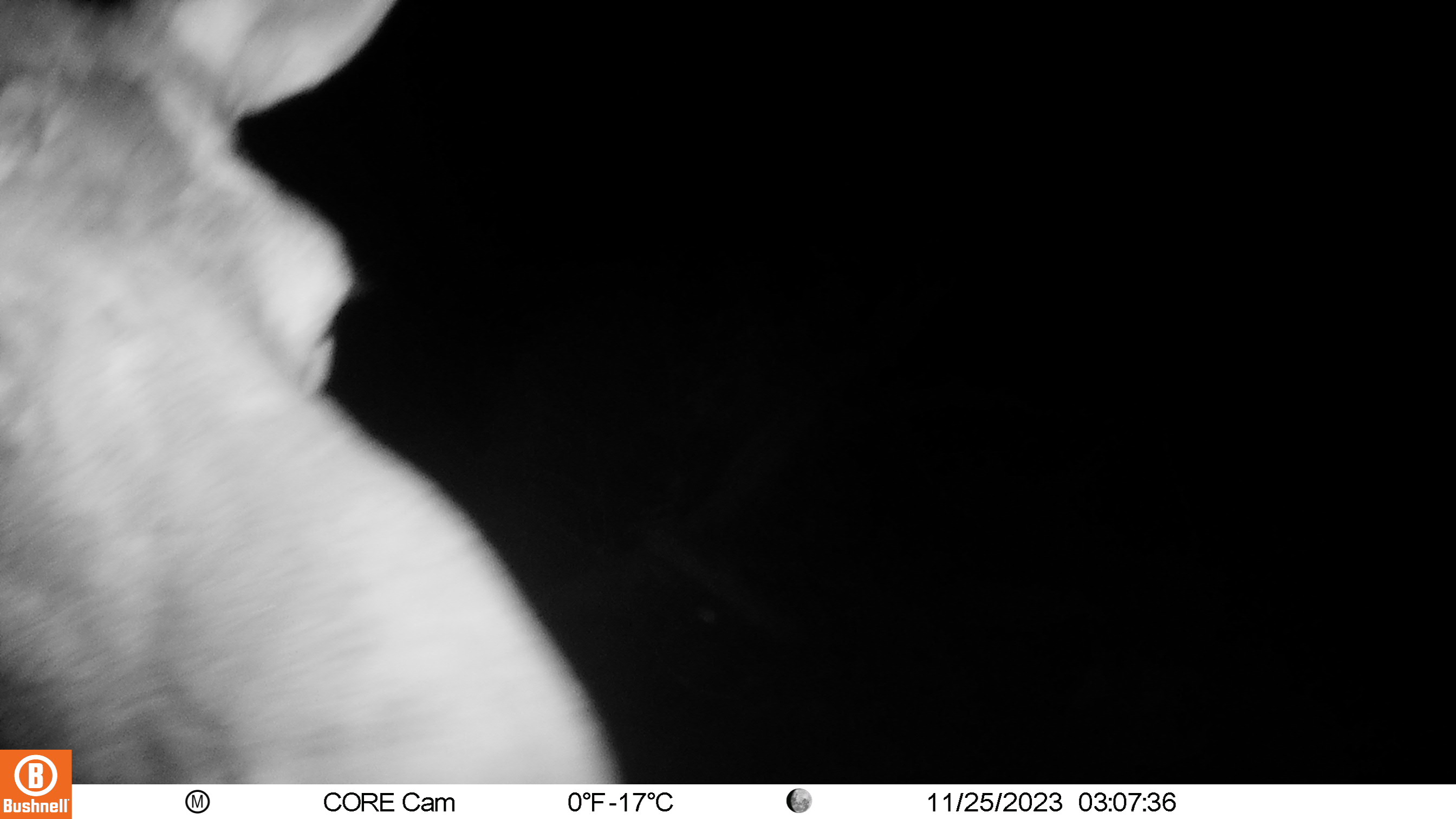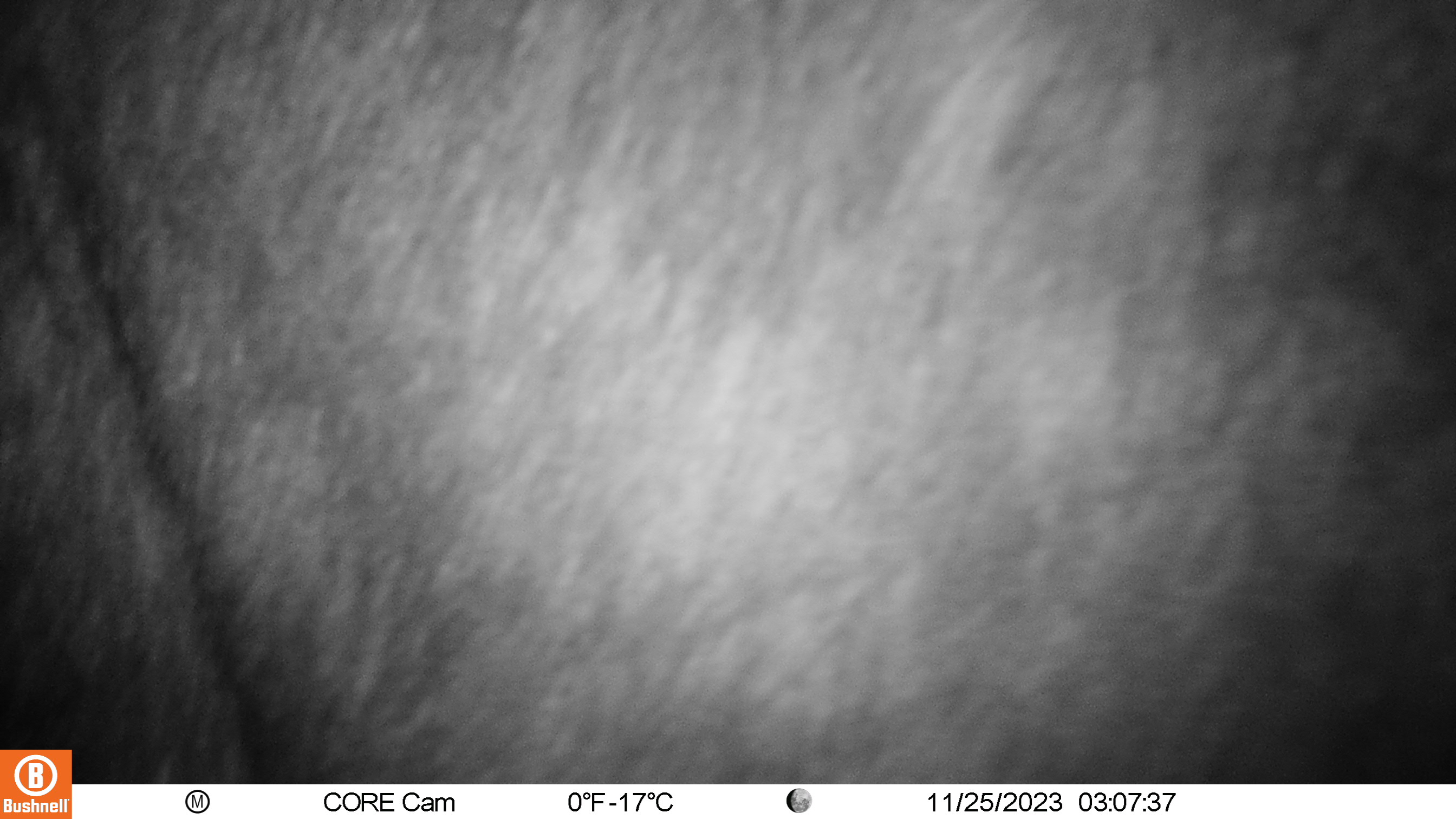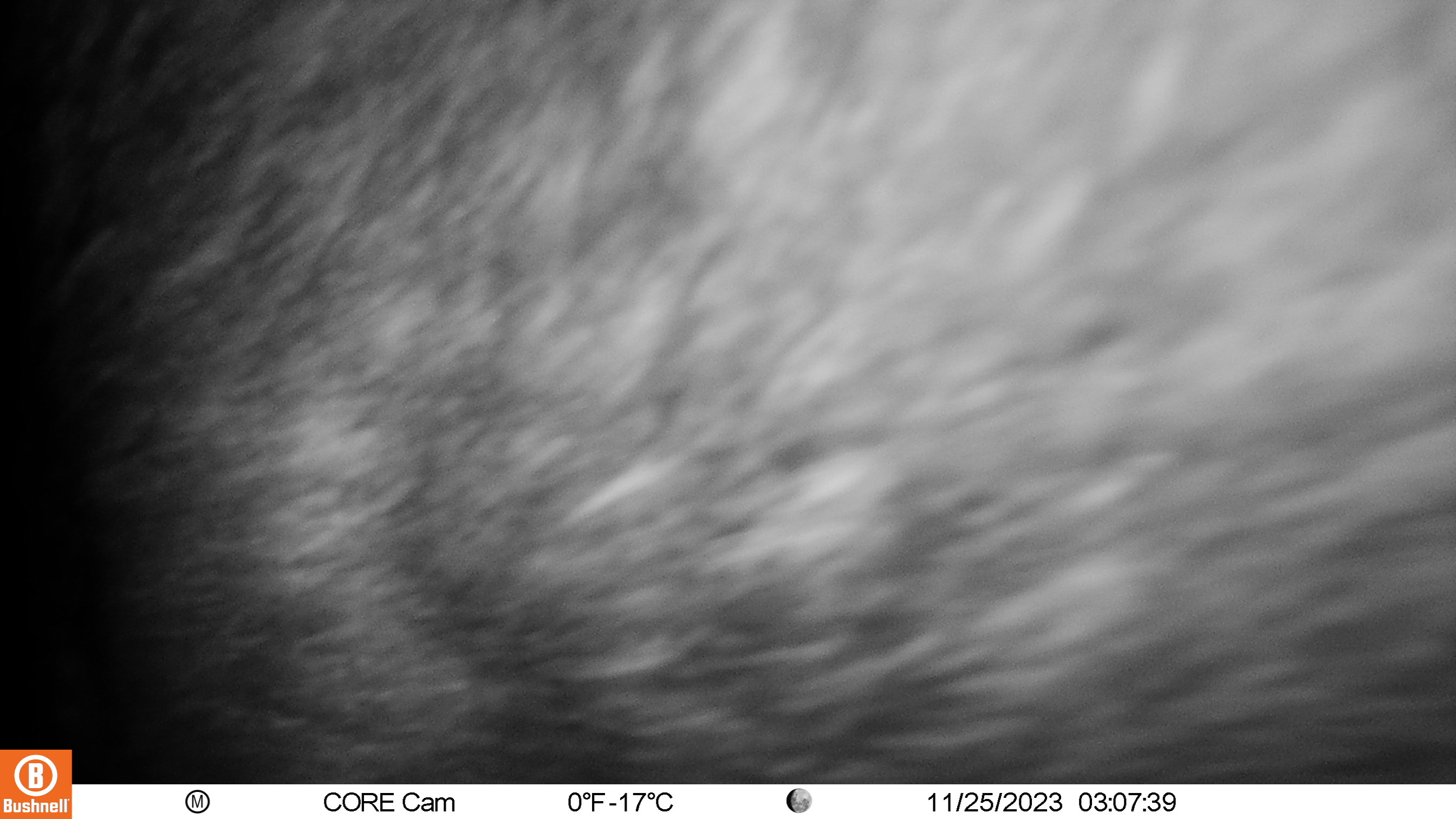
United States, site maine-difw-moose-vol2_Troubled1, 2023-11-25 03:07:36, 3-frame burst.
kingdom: Animalia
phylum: Chordata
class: Mammalia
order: Artiodactyla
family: Cervidae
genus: Alces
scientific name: Alces alces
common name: moose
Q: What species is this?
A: Moose (Alces alces).